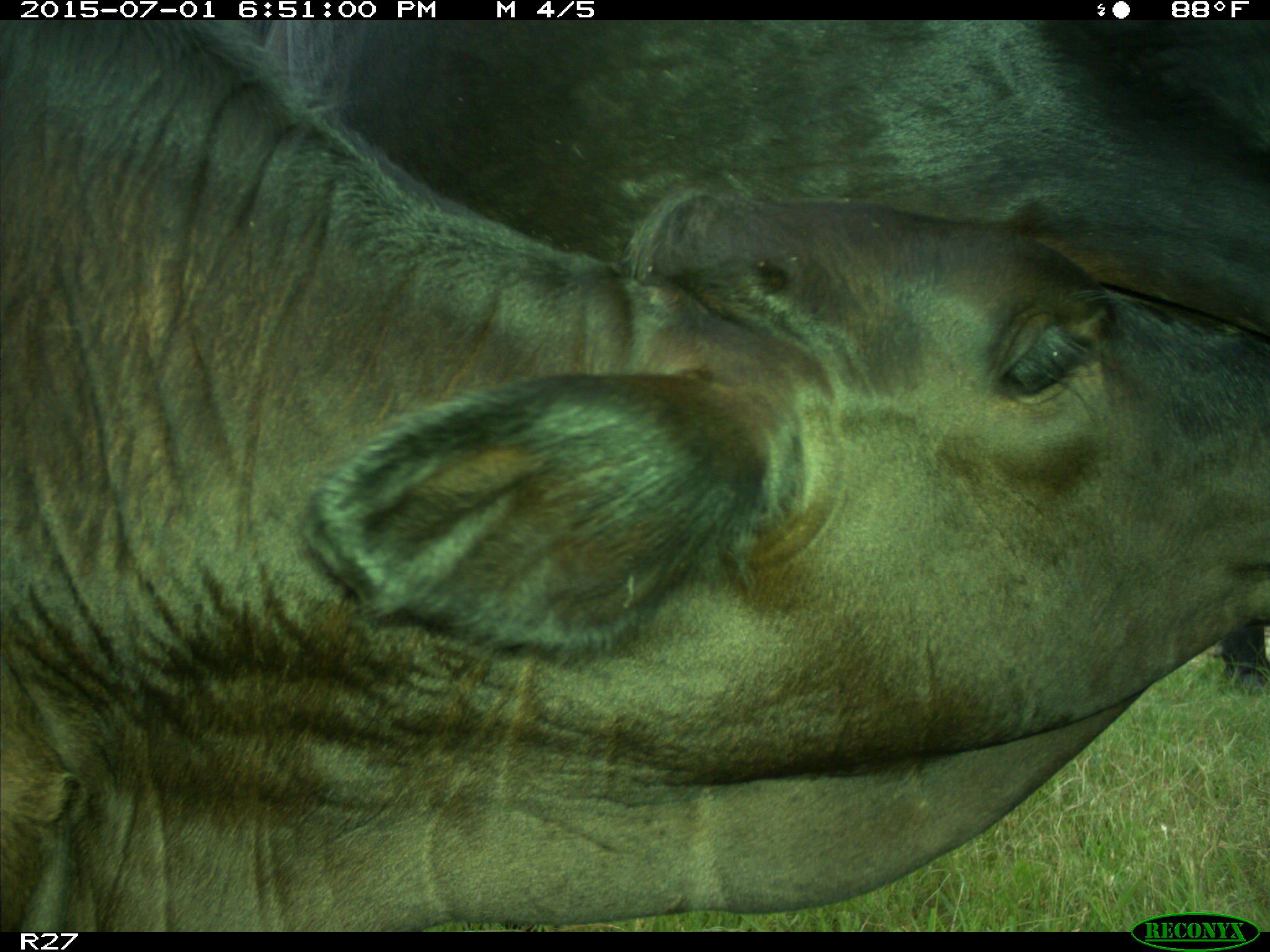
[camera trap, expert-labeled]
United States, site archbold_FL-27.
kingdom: Animalia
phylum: Chordata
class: Mammalia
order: Artiodactyla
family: Bovidae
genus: Bos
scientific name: Bos taurus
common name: domestic cow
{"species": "Bos taurus (domestic cow)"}